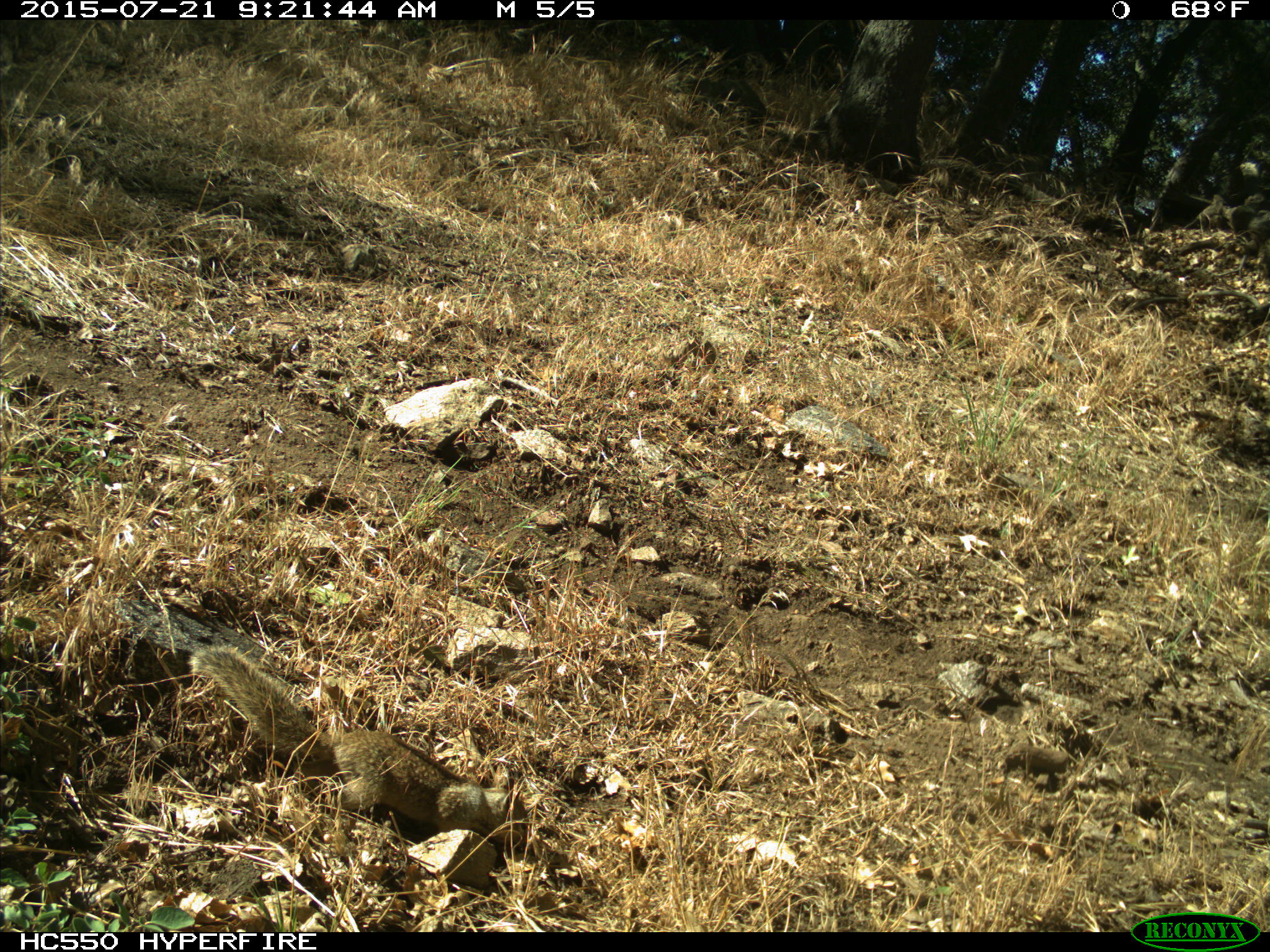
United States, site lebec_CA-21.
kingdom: Animalia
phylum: Chordata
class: Mammalia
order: Rodentia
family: Sciuridae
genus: Otospermophilus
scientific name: Otospermophilus beecheyi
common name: california ground squirrel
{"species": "Otospermophilus beecheyi (california ground squirrel)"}